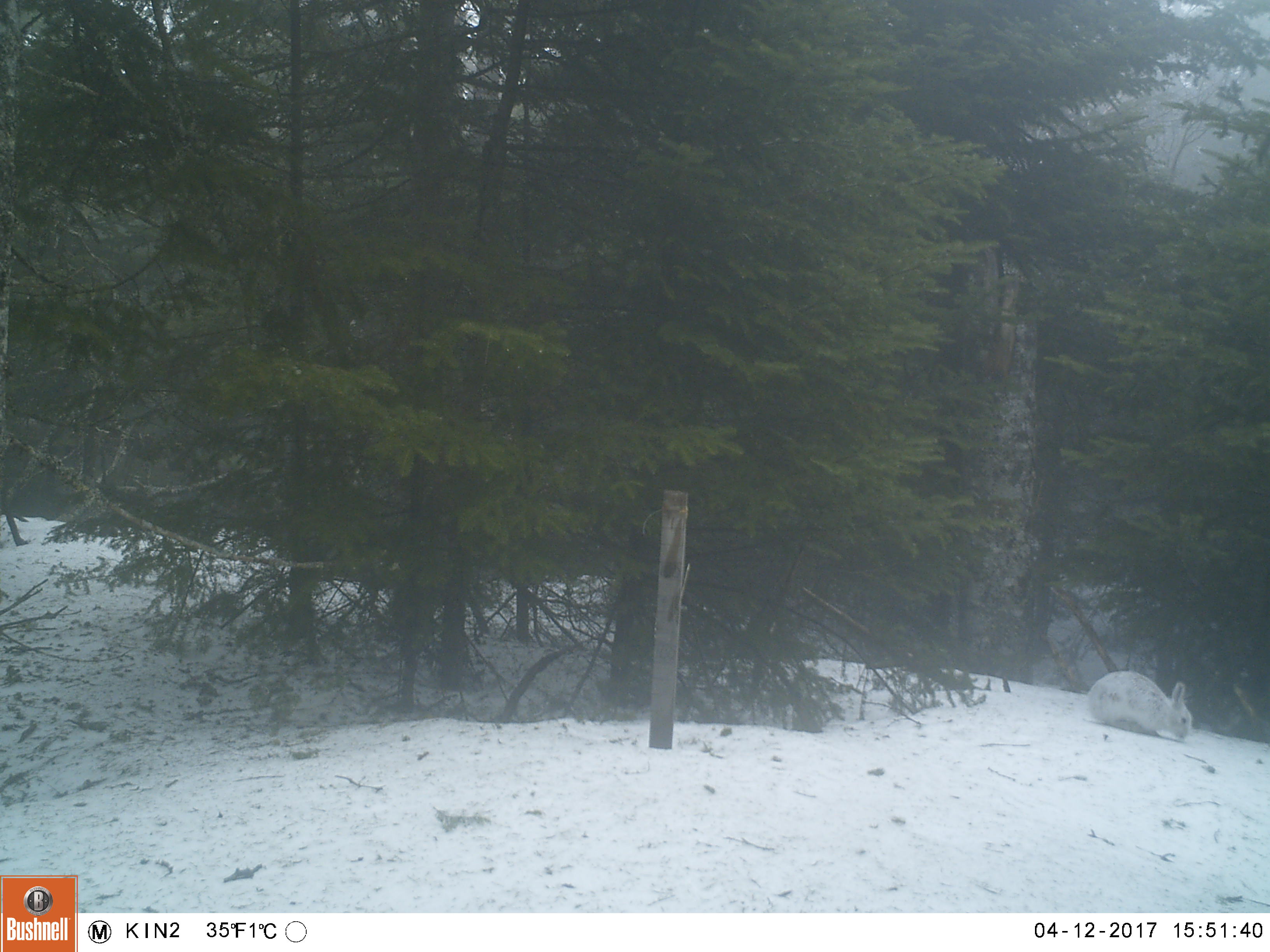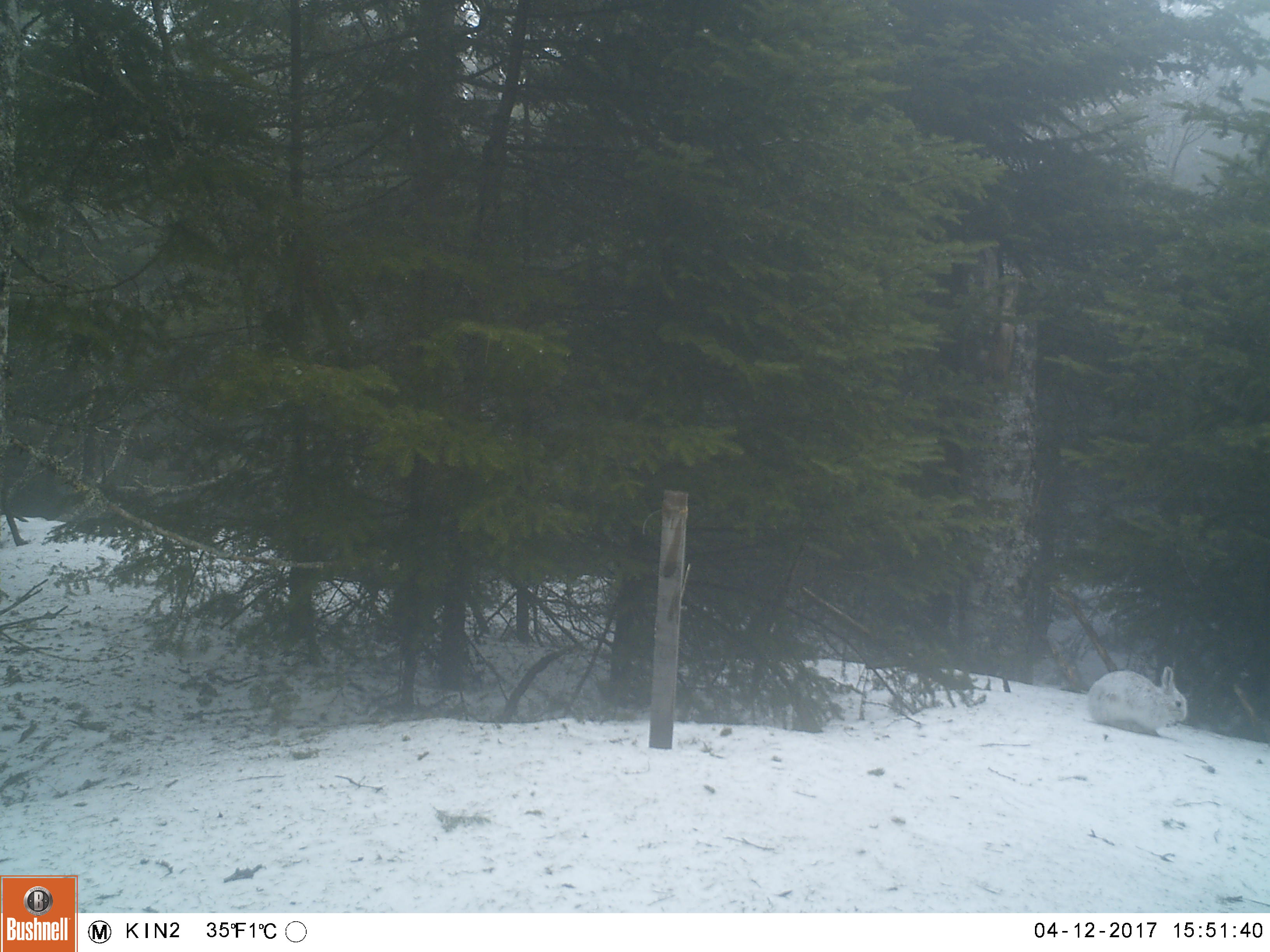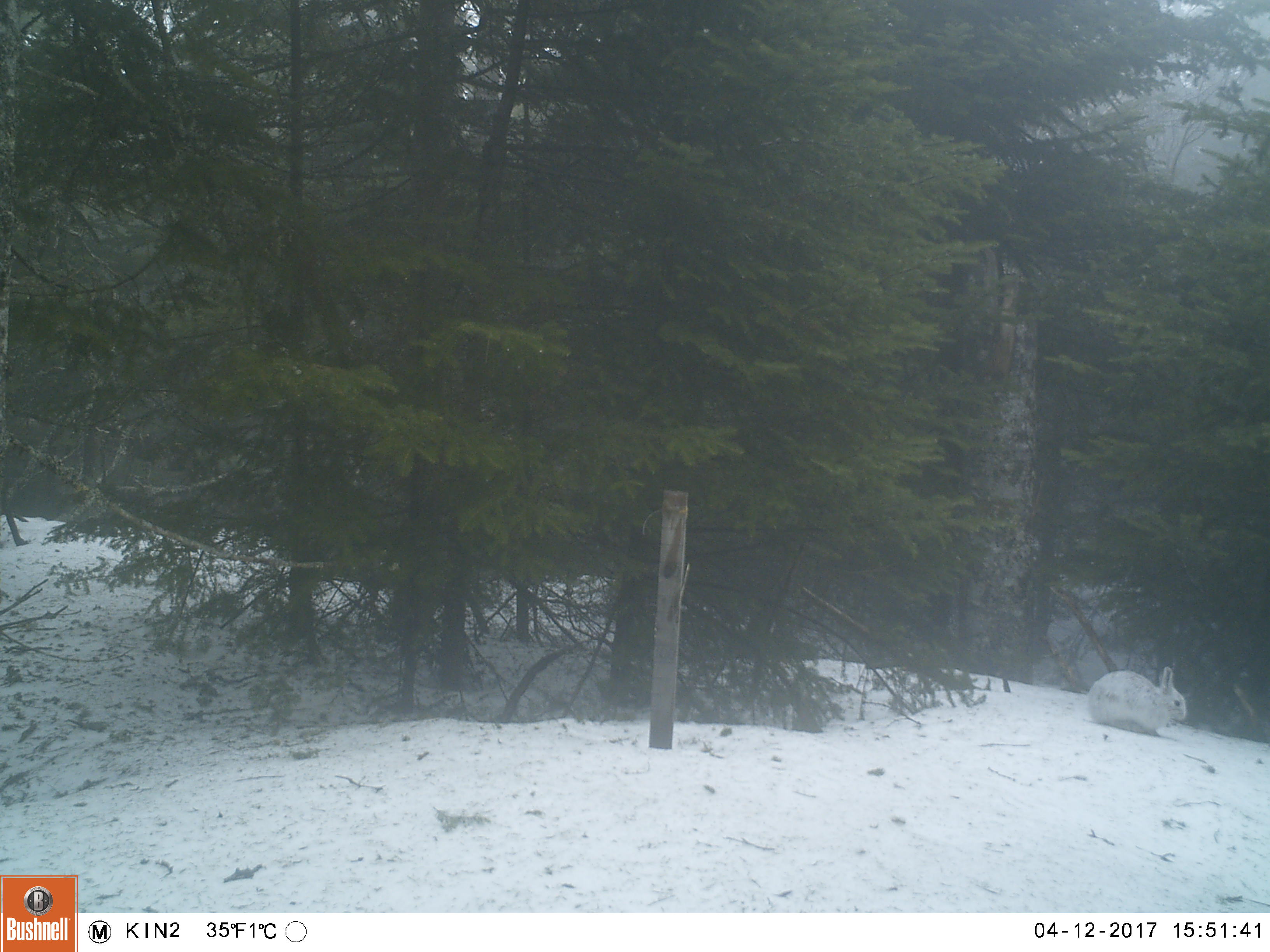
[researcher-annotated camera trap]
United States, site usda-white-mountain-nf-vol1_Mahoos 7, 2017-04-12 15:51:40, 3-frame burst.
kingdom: Animalia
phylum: Chordata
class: Mammalia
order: Lagomorpha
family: Leporidae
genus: Lepus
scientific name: Lepus americanus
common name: snowshoe hare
Snowshoe hare (Lepus americanus).